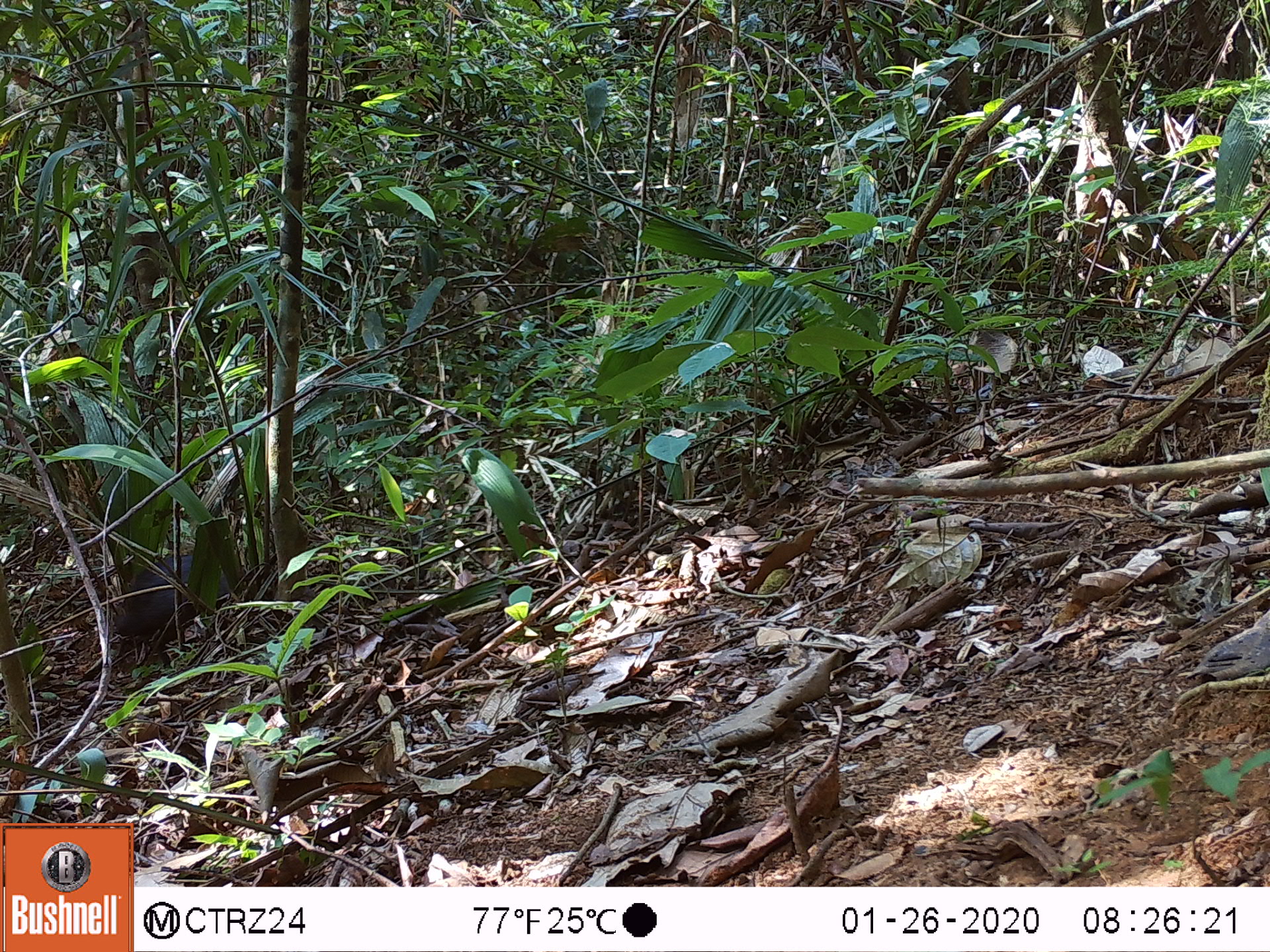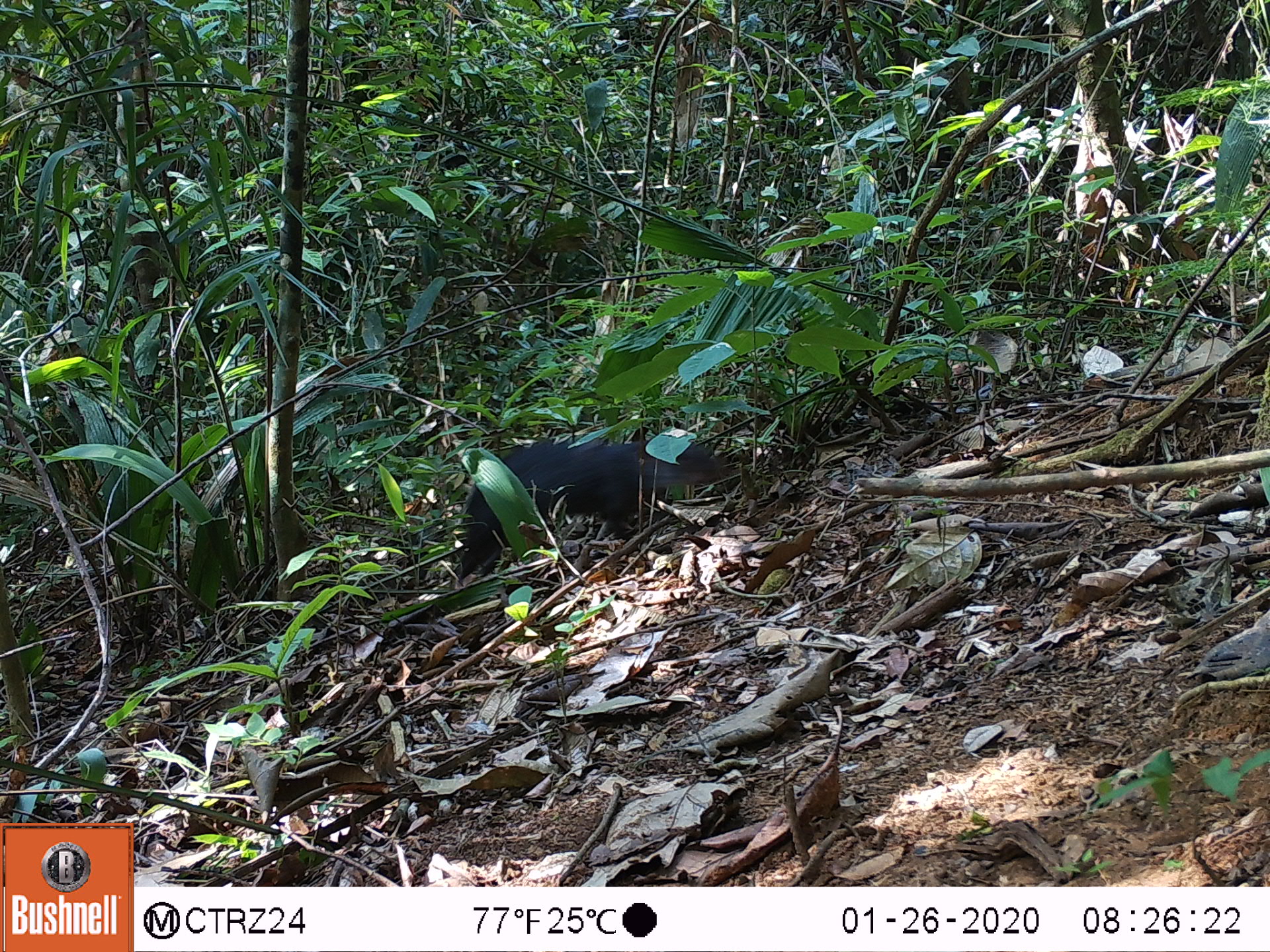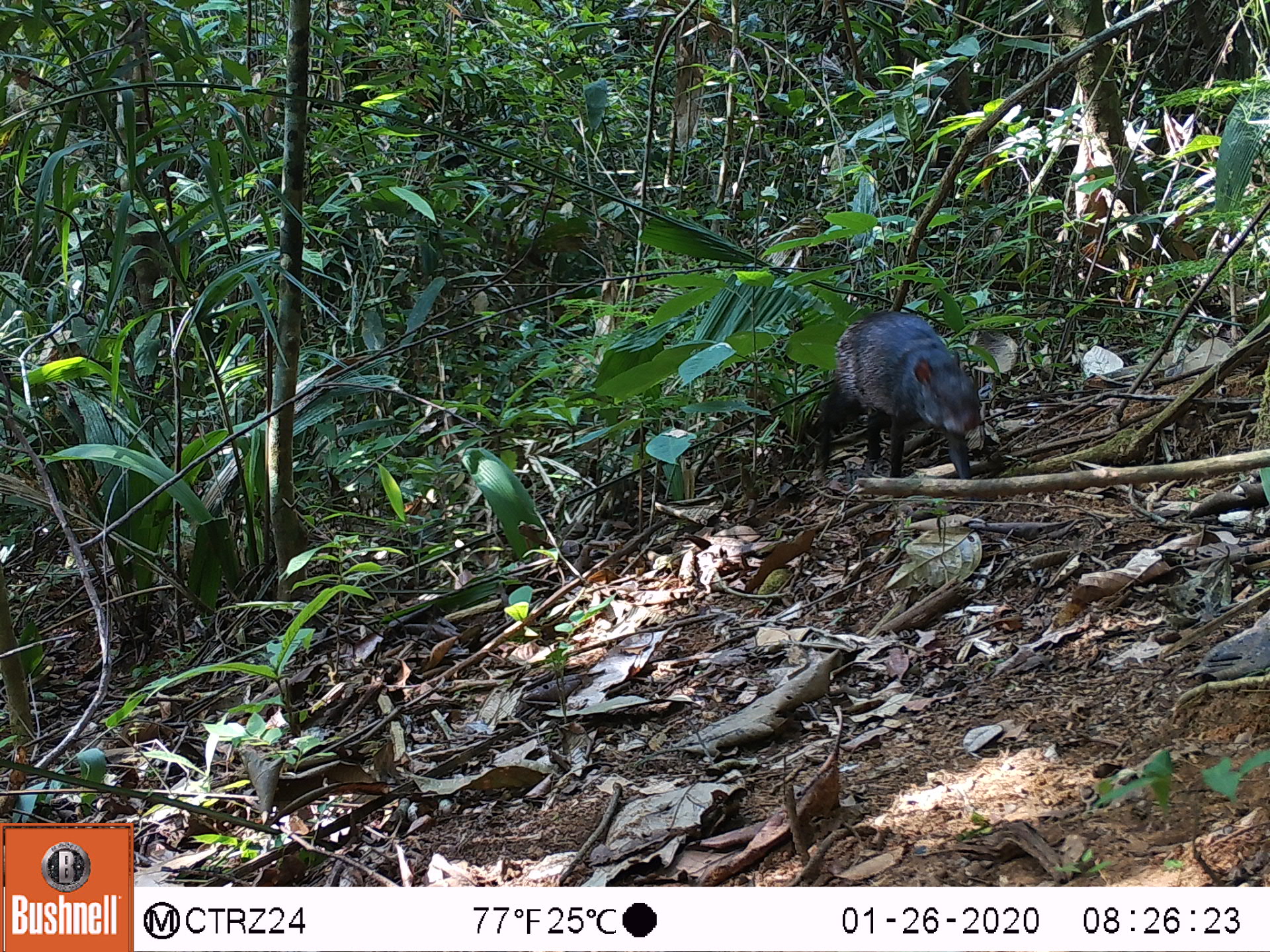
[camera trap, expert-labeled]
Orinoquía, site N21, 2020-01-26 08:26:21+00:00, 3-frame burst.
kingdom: Animalia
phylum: Chordata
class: Mammalia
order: Rodentia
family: Dasyproctidae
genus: Dasyprocta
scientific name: Dasyprocta fuliginosa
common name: black agouti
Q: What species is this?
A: Black agouti (Dasyprocta fuliginosa).